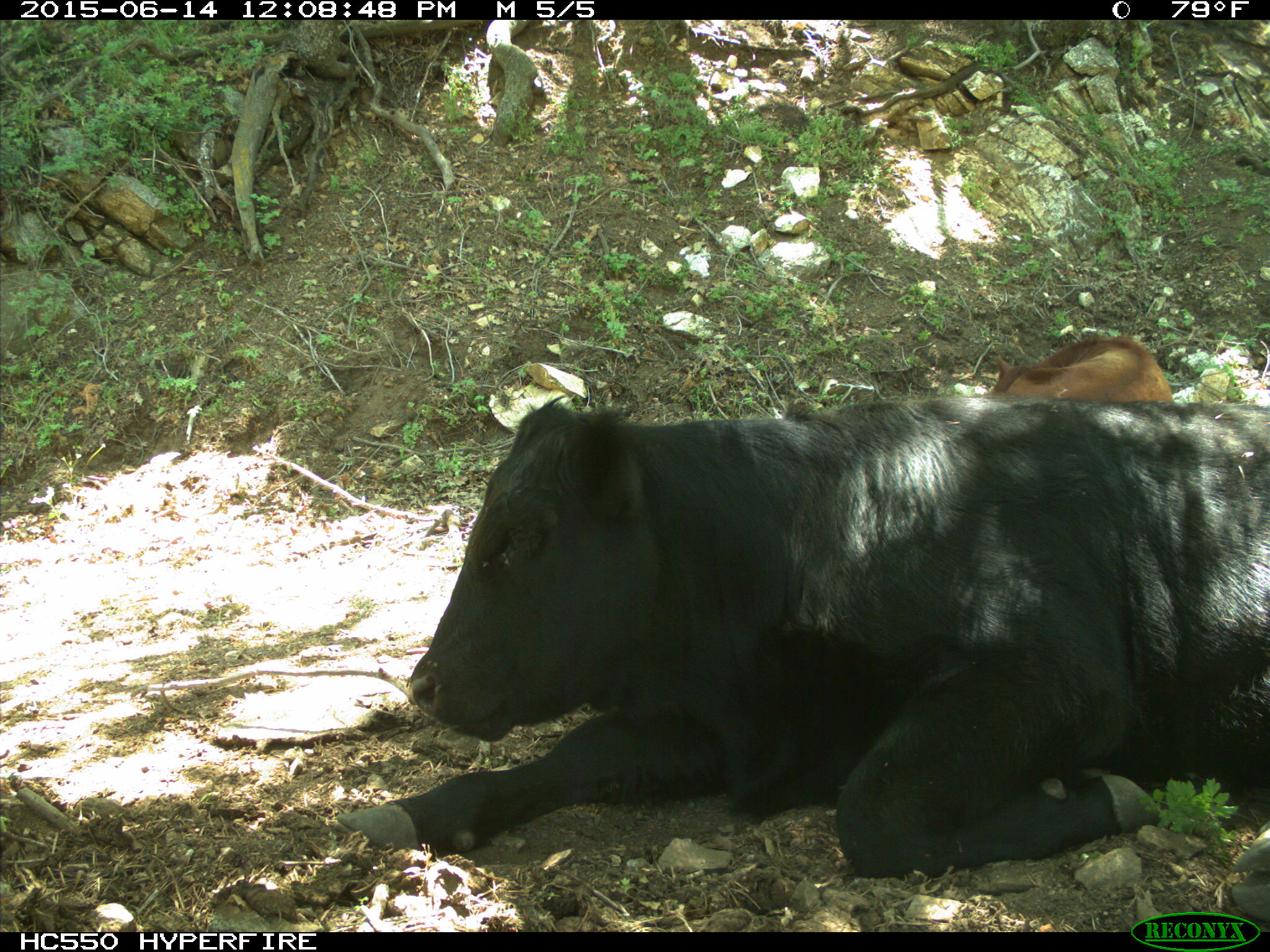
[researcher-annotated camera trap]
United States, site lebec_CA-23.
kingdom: Animalia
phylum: Chordata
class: Mammalia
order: Artiodactyla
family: Bovidae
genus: Bos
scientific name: Bos taurus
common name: domestic cow